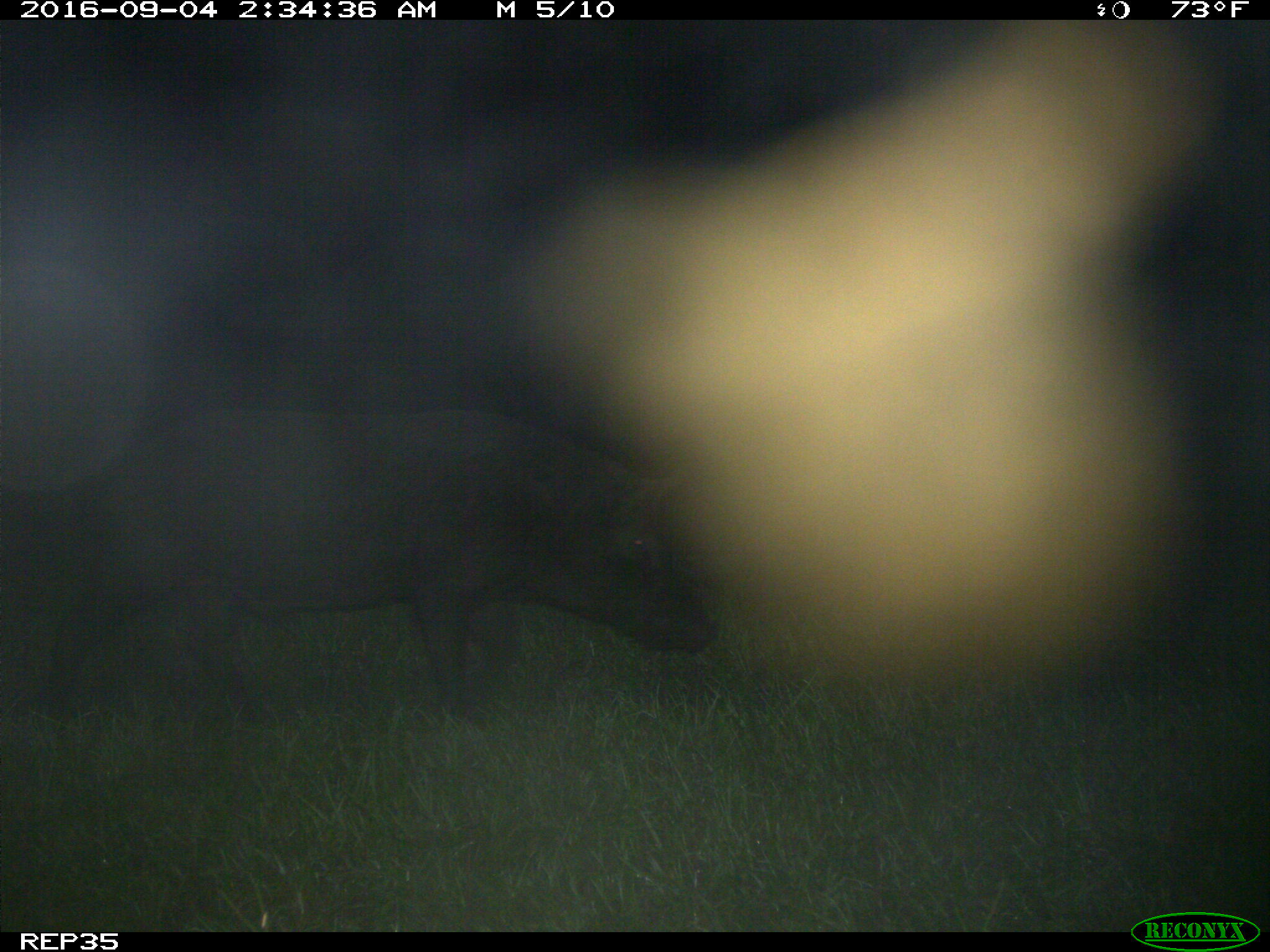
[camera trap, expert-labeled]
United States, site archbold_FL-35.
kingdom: Animalia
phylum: Chordata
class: Mammalia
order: Artiodactyla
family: Suidae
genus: Sus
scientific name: Sus scrofa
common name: wild boar